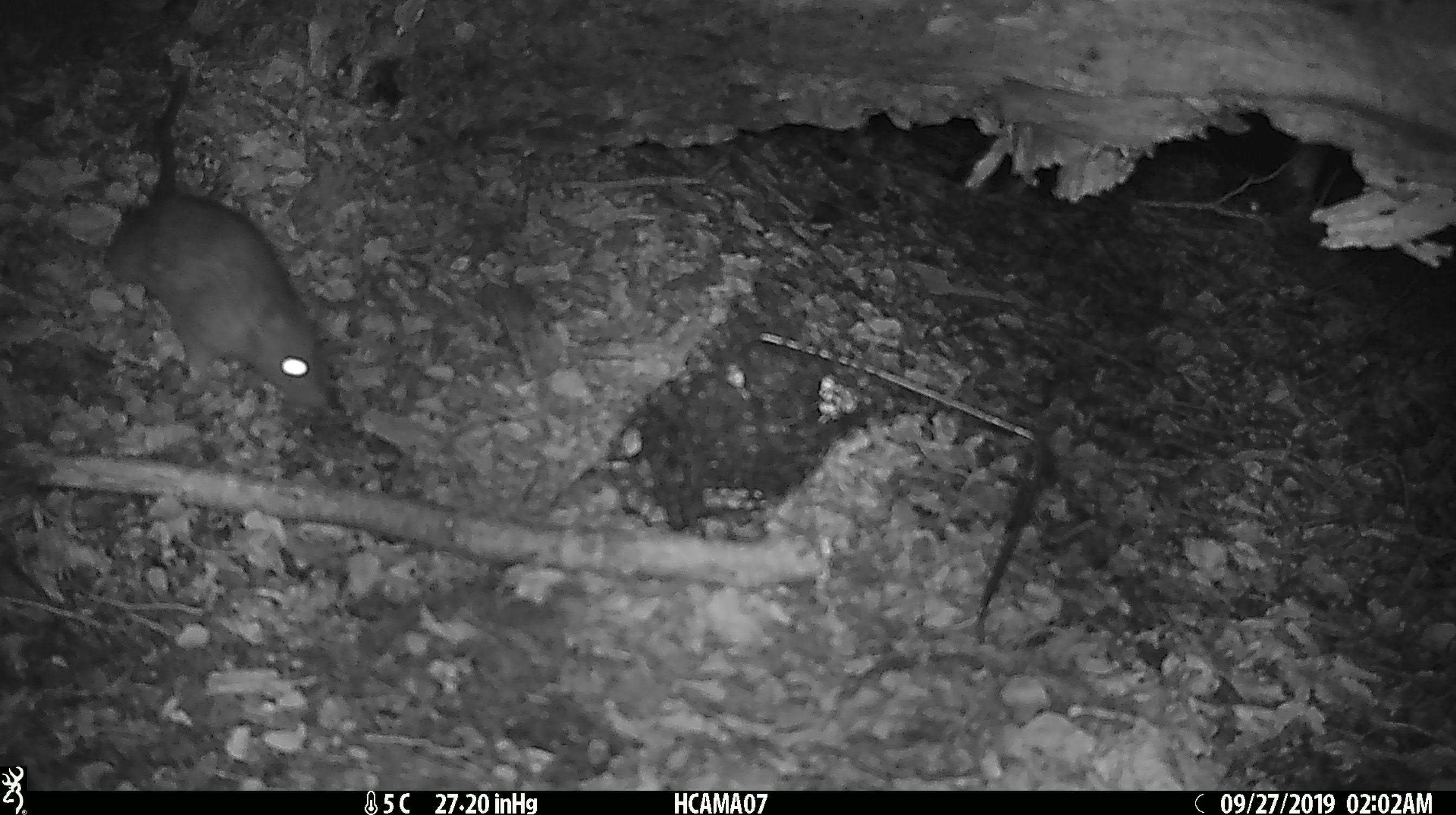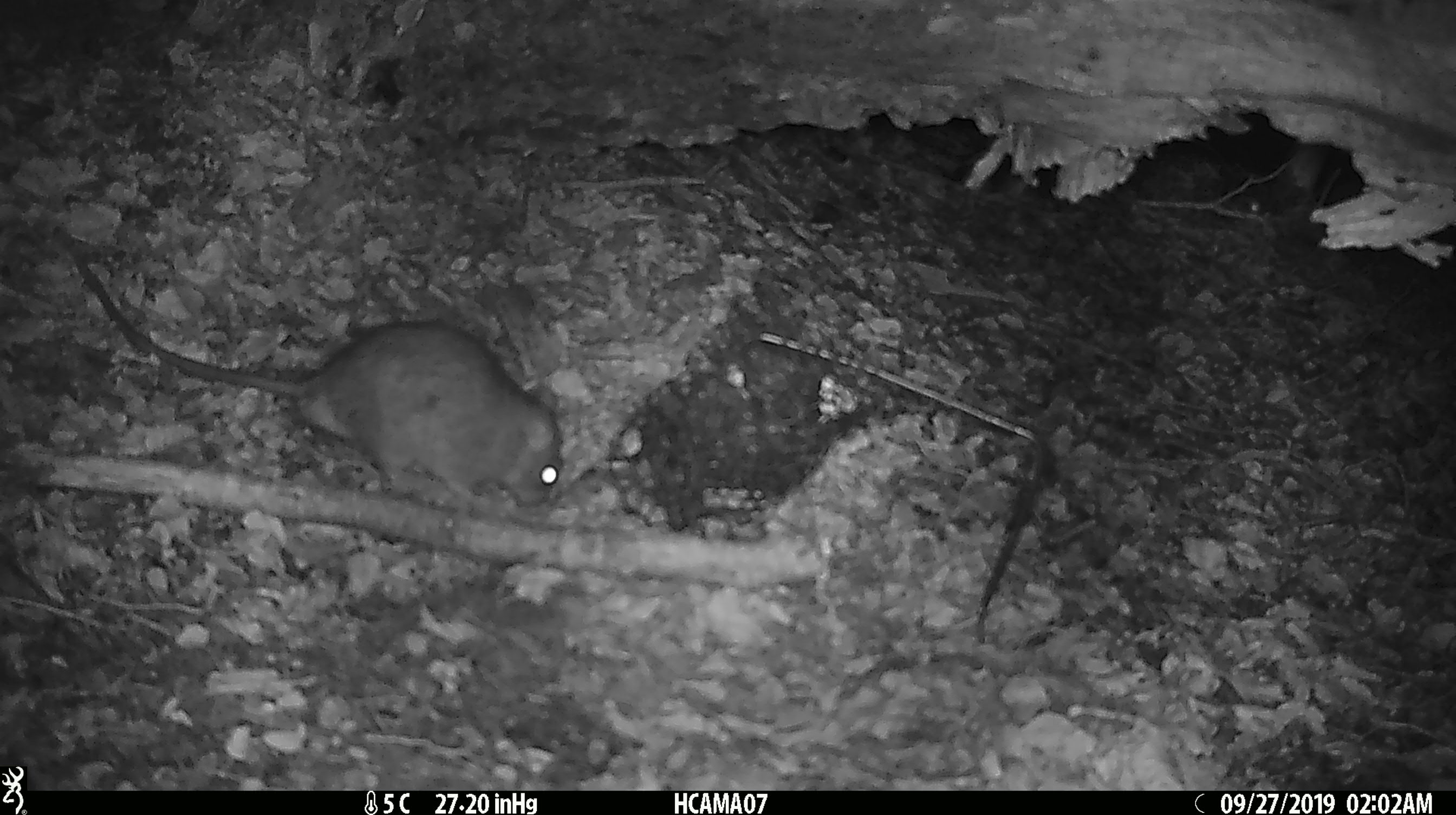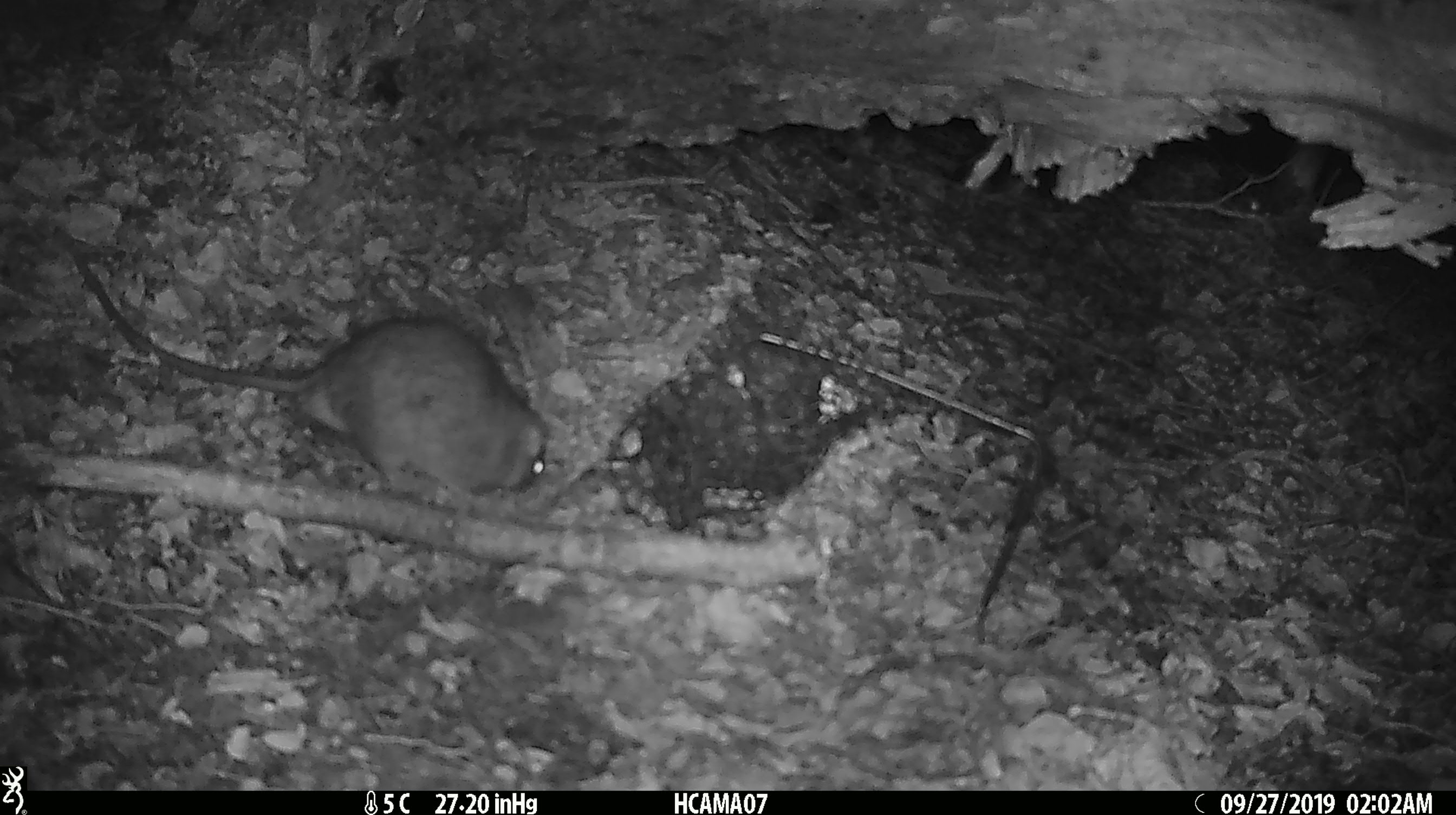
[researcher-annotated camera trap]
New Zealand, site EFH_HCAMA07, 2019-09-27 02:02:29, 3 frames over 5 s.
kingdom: Animalia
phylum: Chordata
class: Mammalia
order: Rodentia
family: Muridae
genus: Rattus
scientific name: Rattus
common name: rat